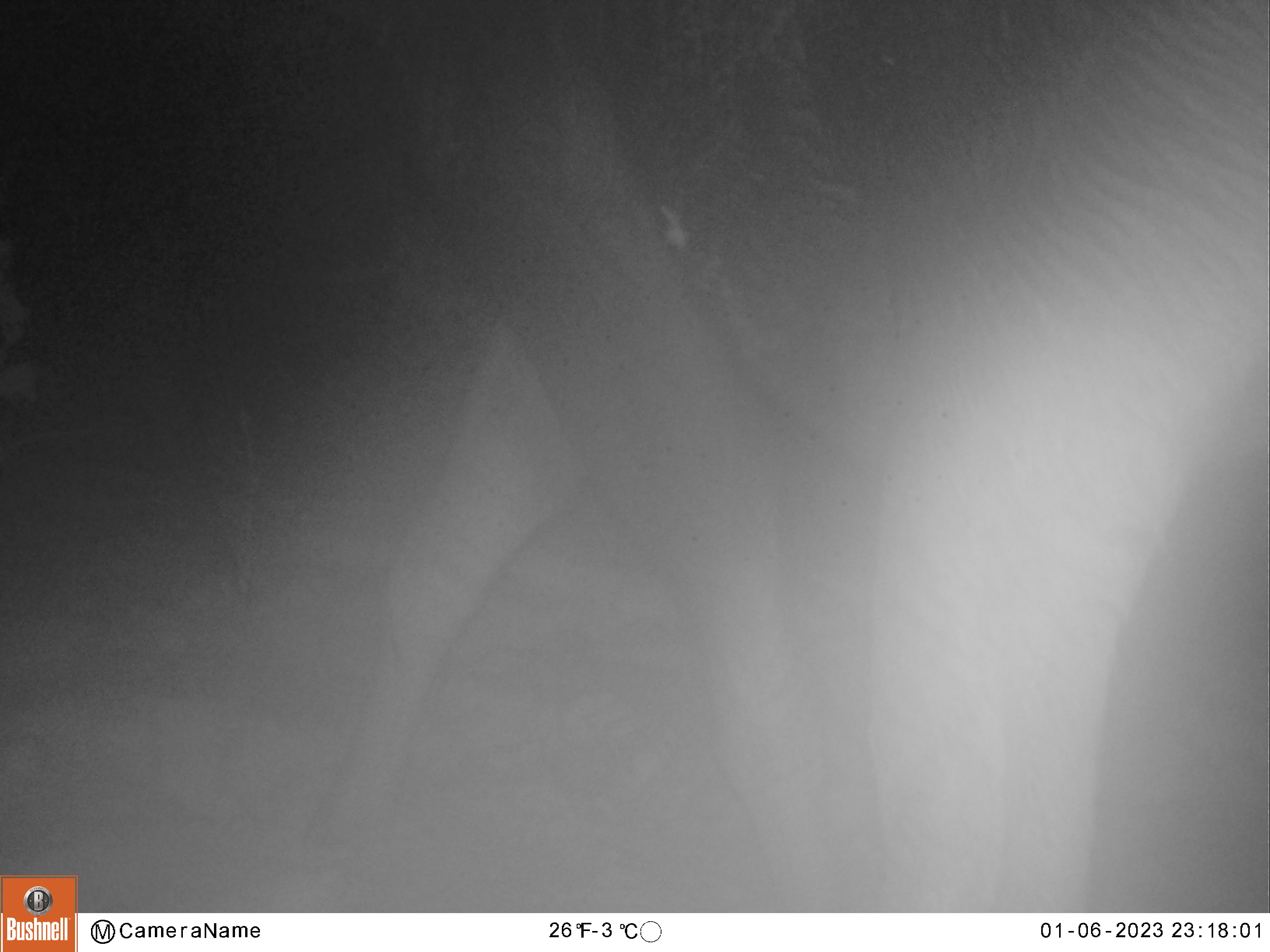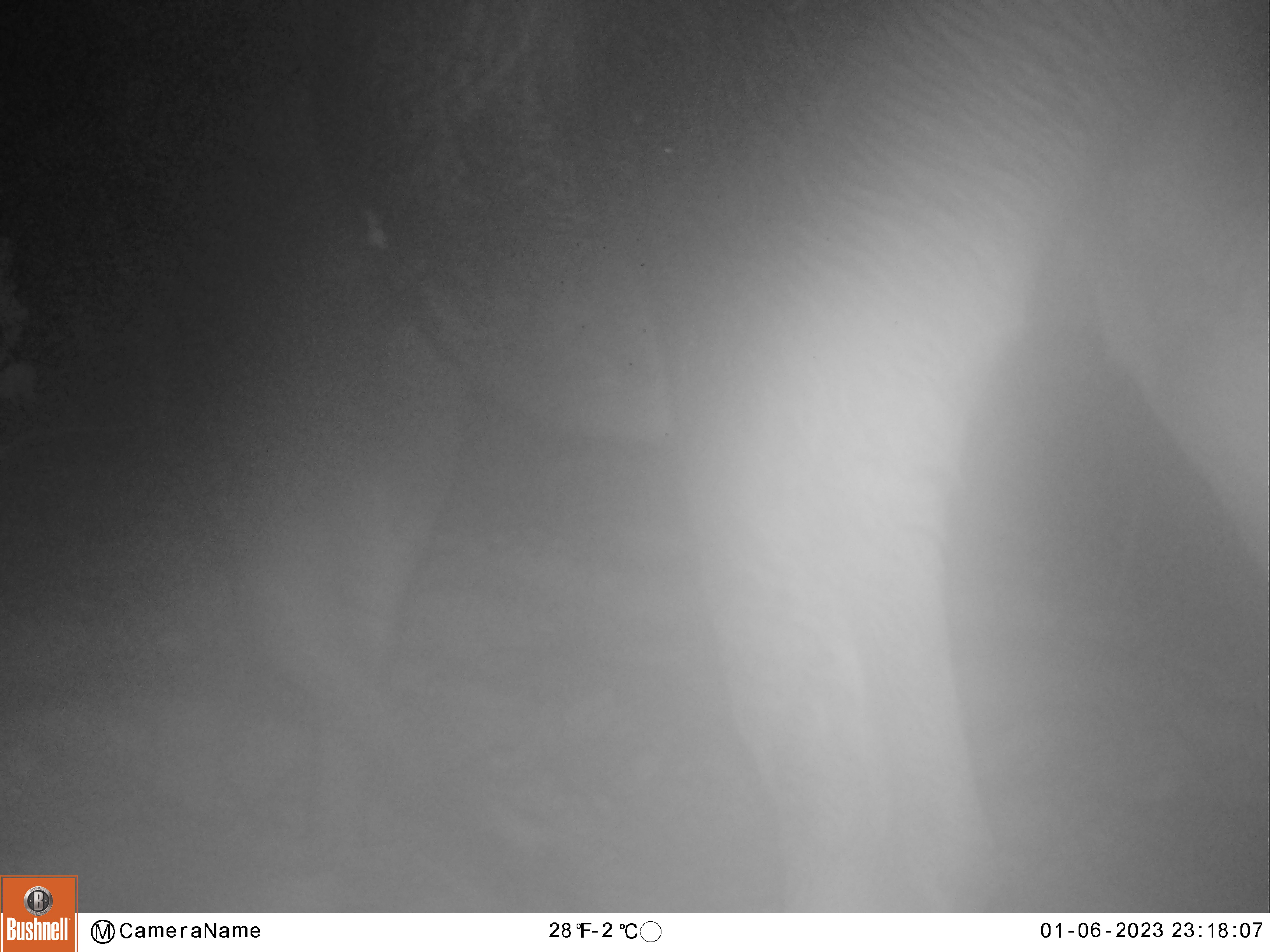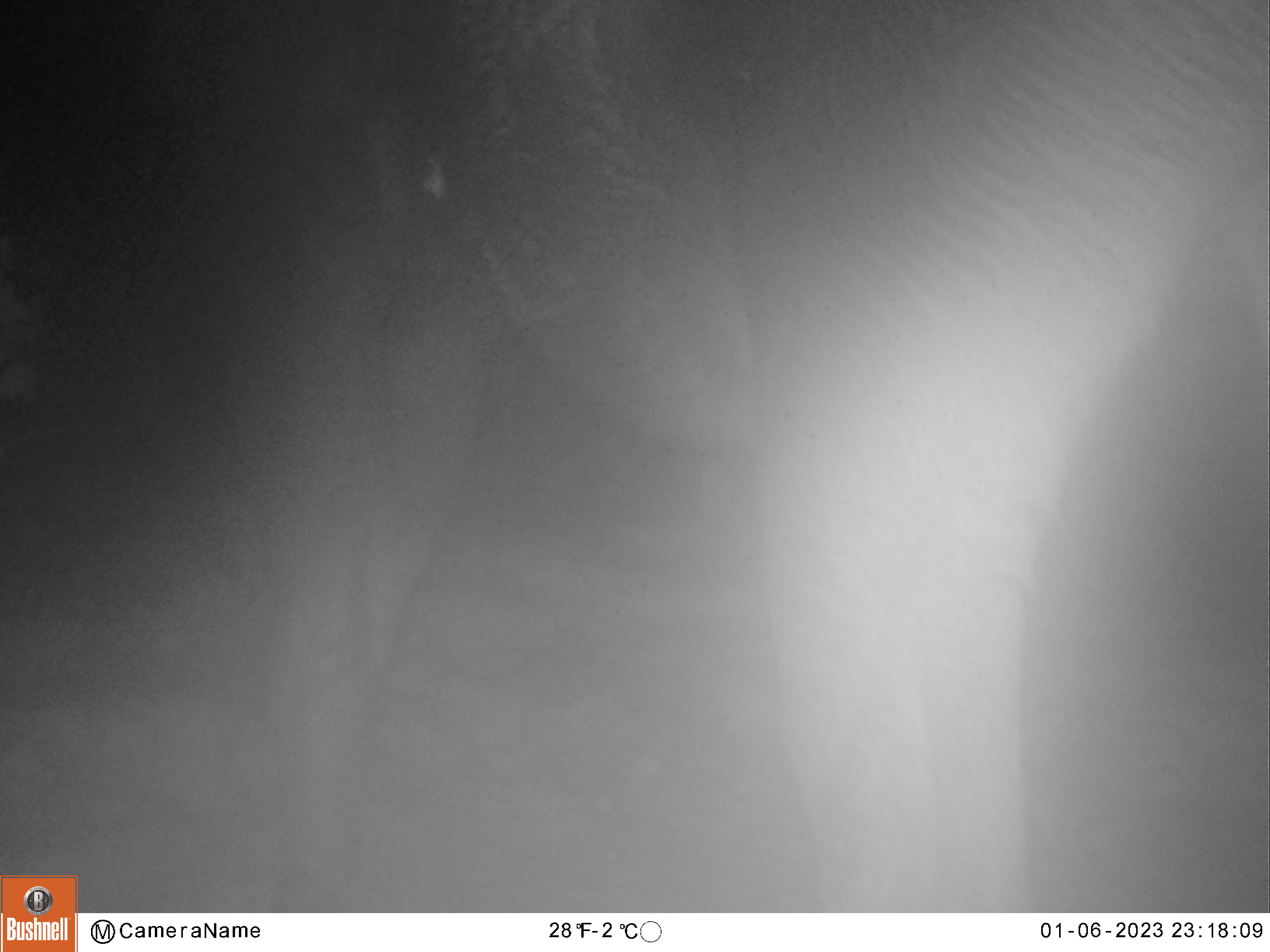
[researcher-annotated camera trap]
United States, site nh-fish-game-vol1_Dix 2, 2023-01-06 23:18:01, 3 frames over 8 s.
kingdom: Animalia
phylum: Chordata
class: Mammalia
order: Artiodactyla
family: Cervidae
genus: Alces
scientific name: Alces alces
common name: moose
Moose (Alces alces).